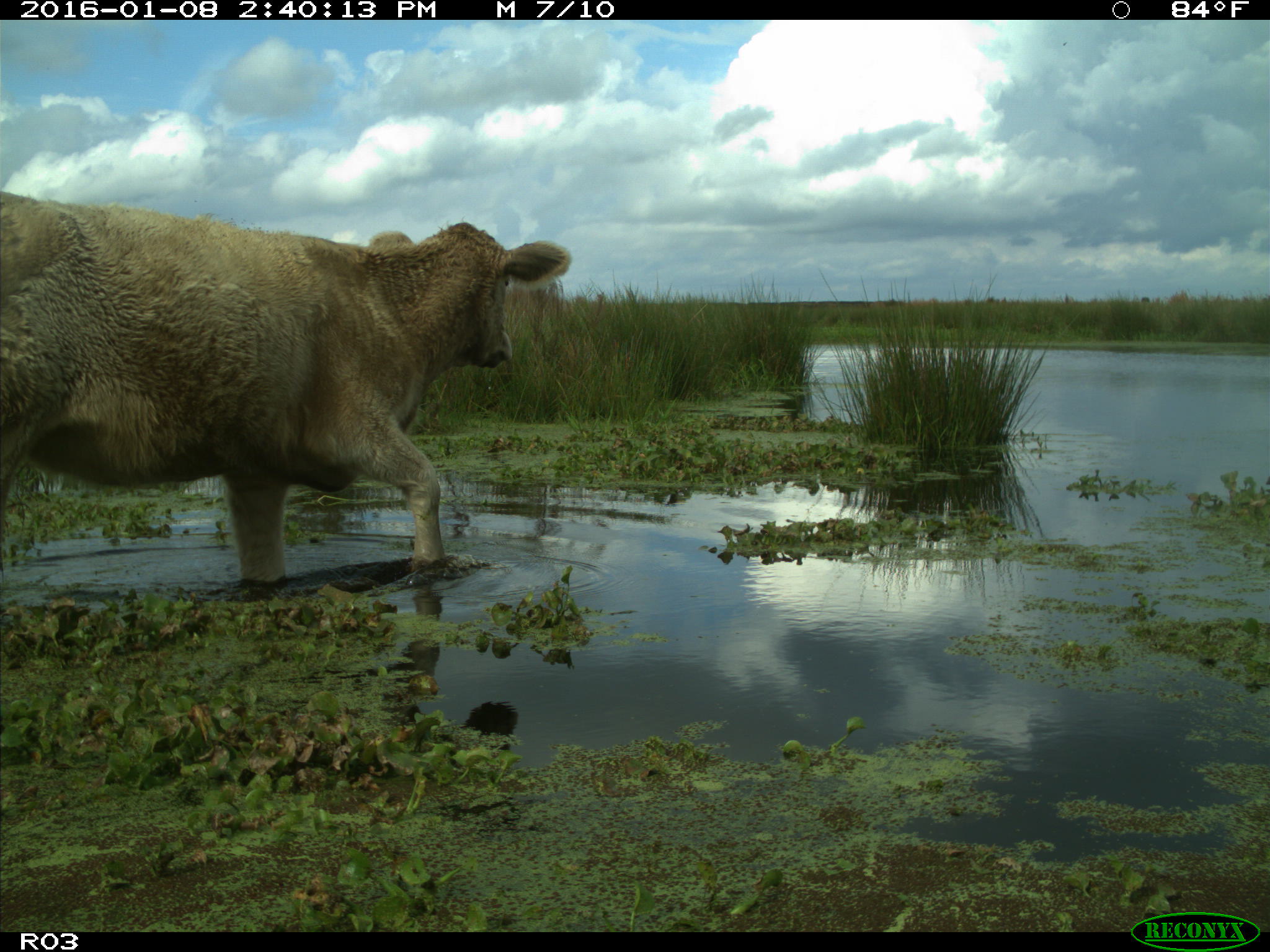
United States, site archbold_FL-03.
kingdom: Animalia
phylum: Chordata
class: Mammalia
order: Artiodactyla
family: Bovidae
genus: Bos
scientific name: Bos taurus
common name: domestic cow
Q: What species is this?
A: Bos taurus (domestic cow).